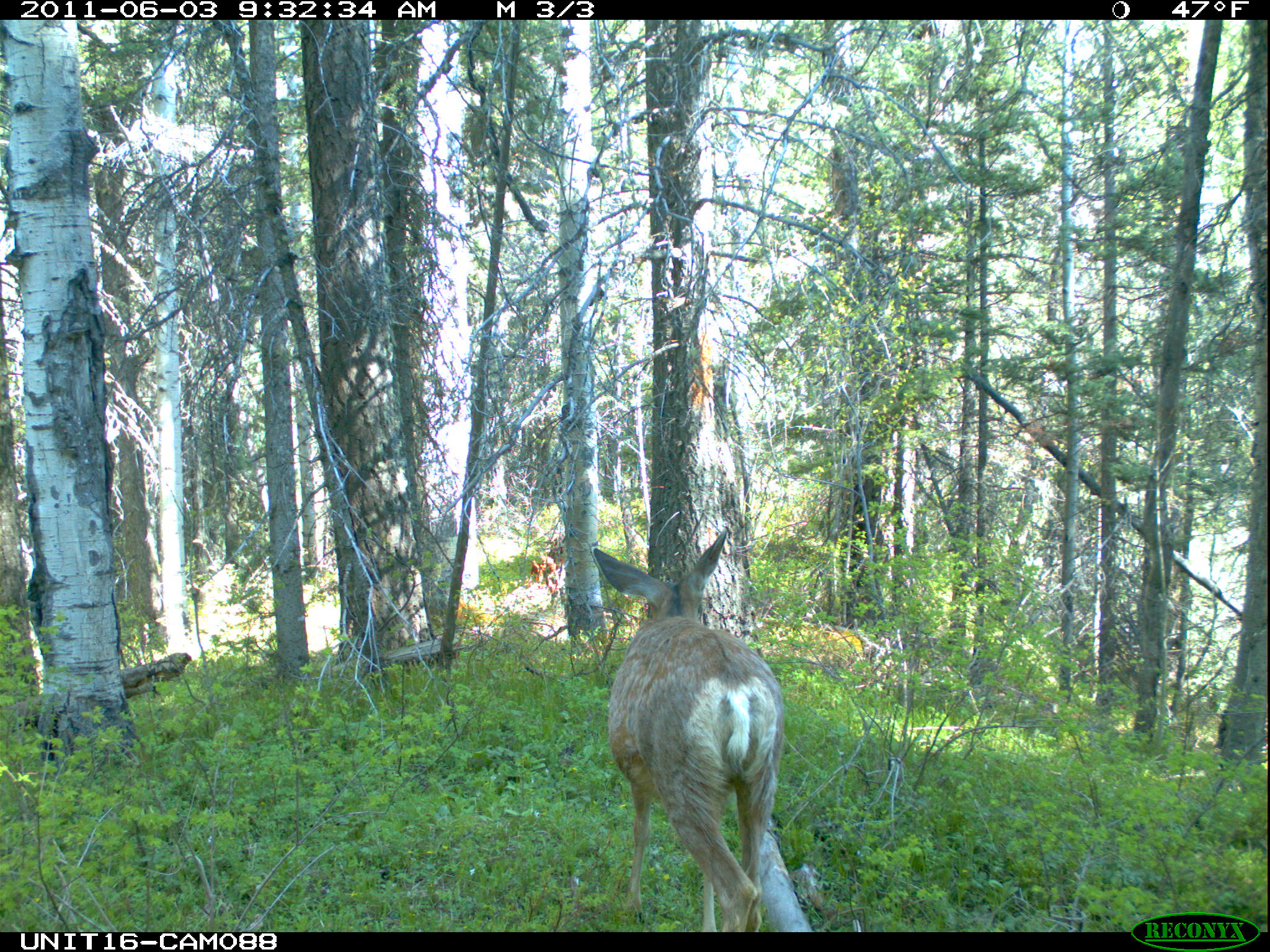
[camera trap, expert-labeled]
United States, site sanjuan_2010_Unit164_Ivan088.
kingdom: Animalia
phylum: Chordata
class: Mammalia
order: Artiodactyla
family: Cervidae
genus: Odocoileus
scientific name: Odocoileus hemionus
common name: mule deer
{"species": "Odocoileus hemionus (mule deer)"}